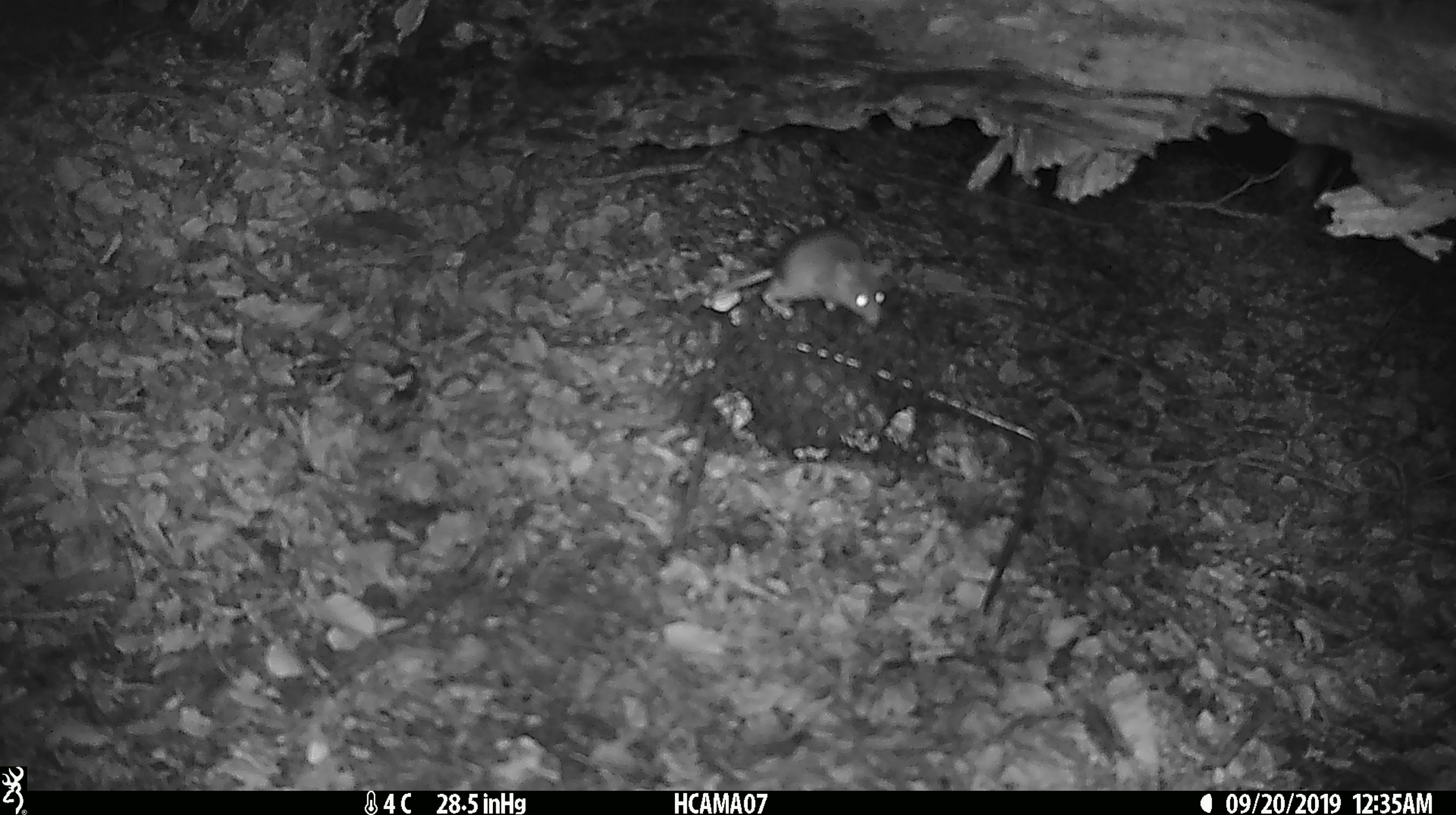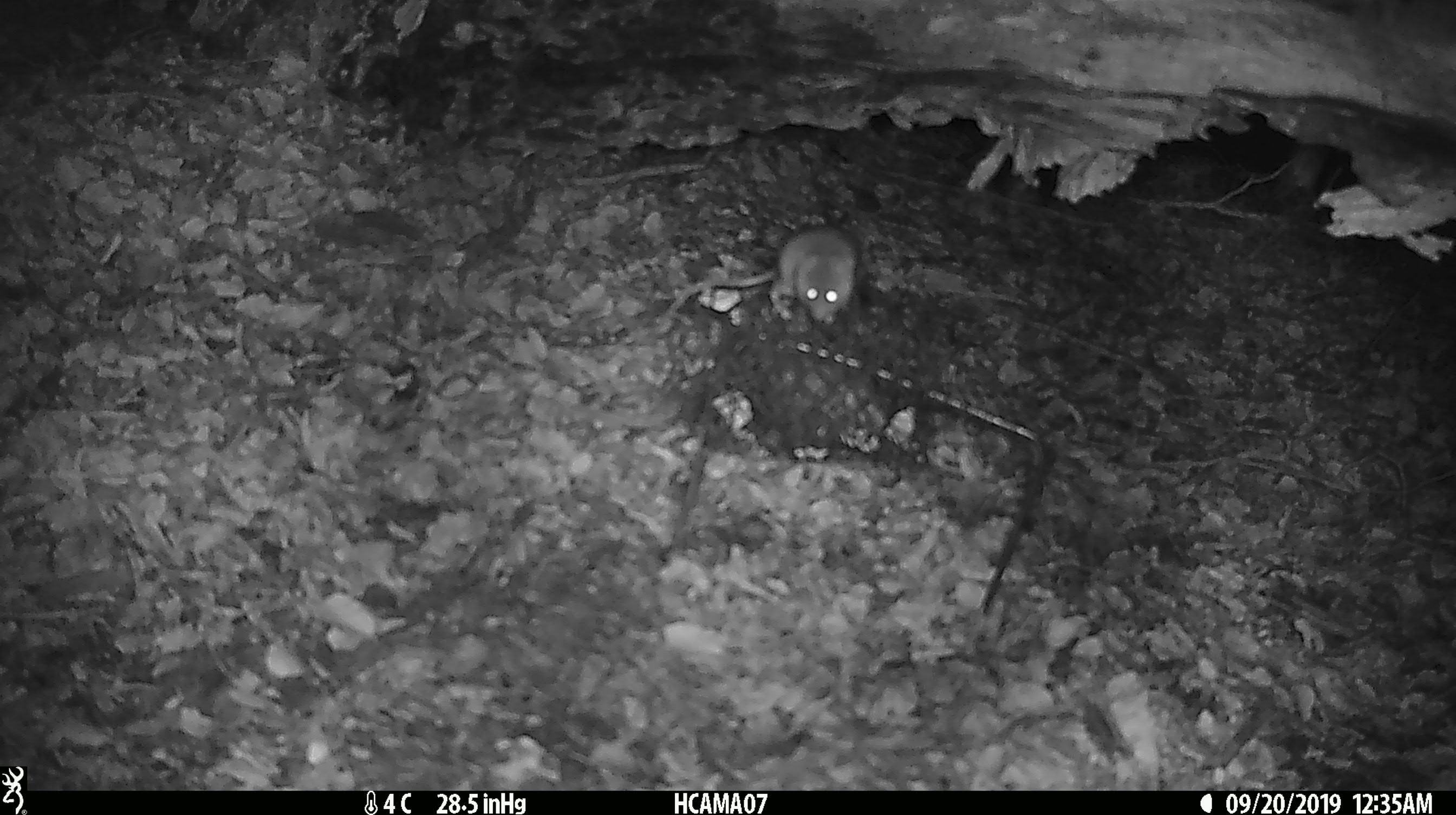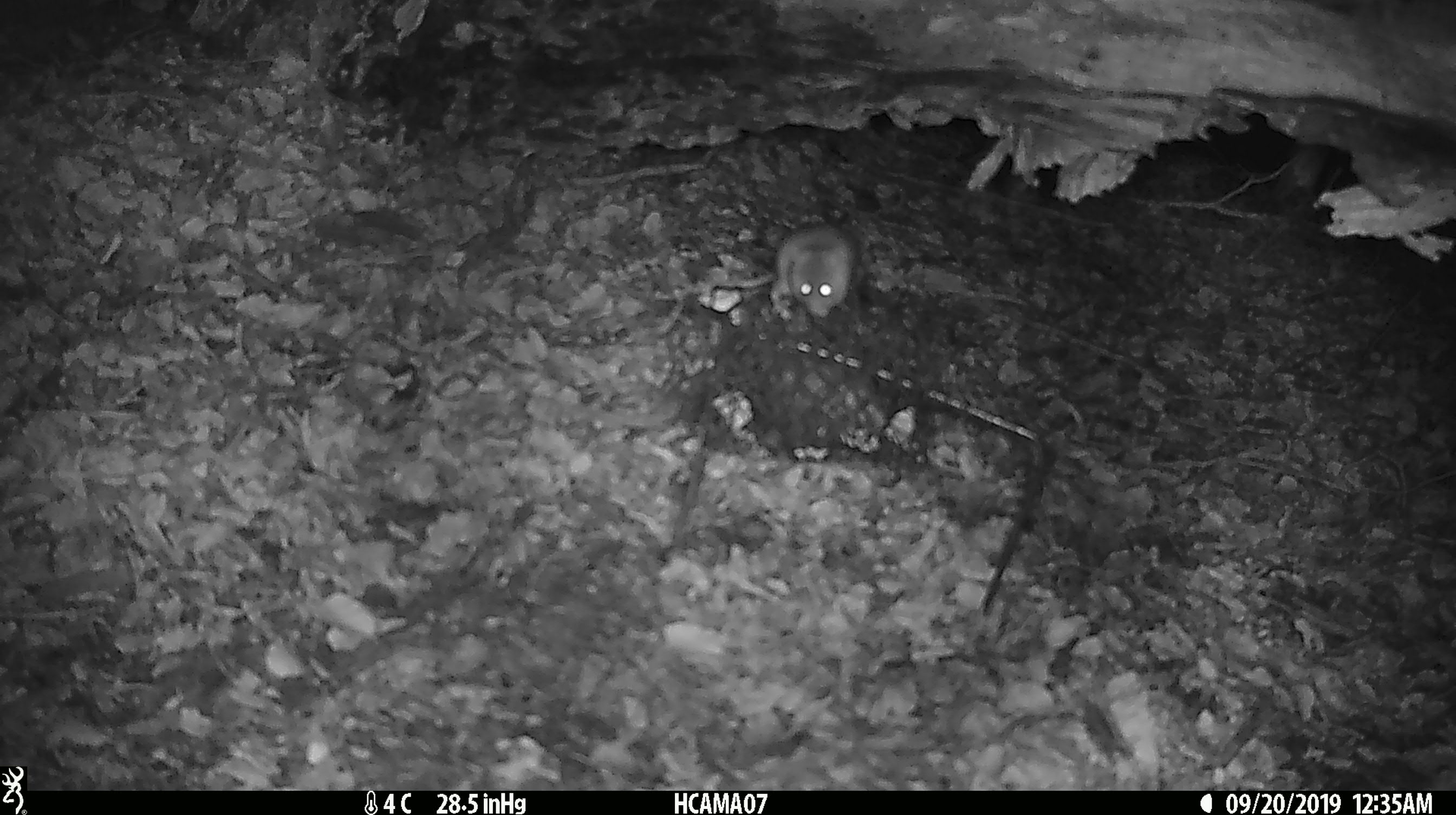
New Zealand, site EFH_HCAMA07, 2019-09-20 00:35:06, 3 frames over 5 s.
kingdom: Animalia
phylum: Chordata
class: Mammalia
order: Rodentia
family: Muridae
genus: Mus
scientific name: Mus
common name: mouse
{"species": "mouse (Mus)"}